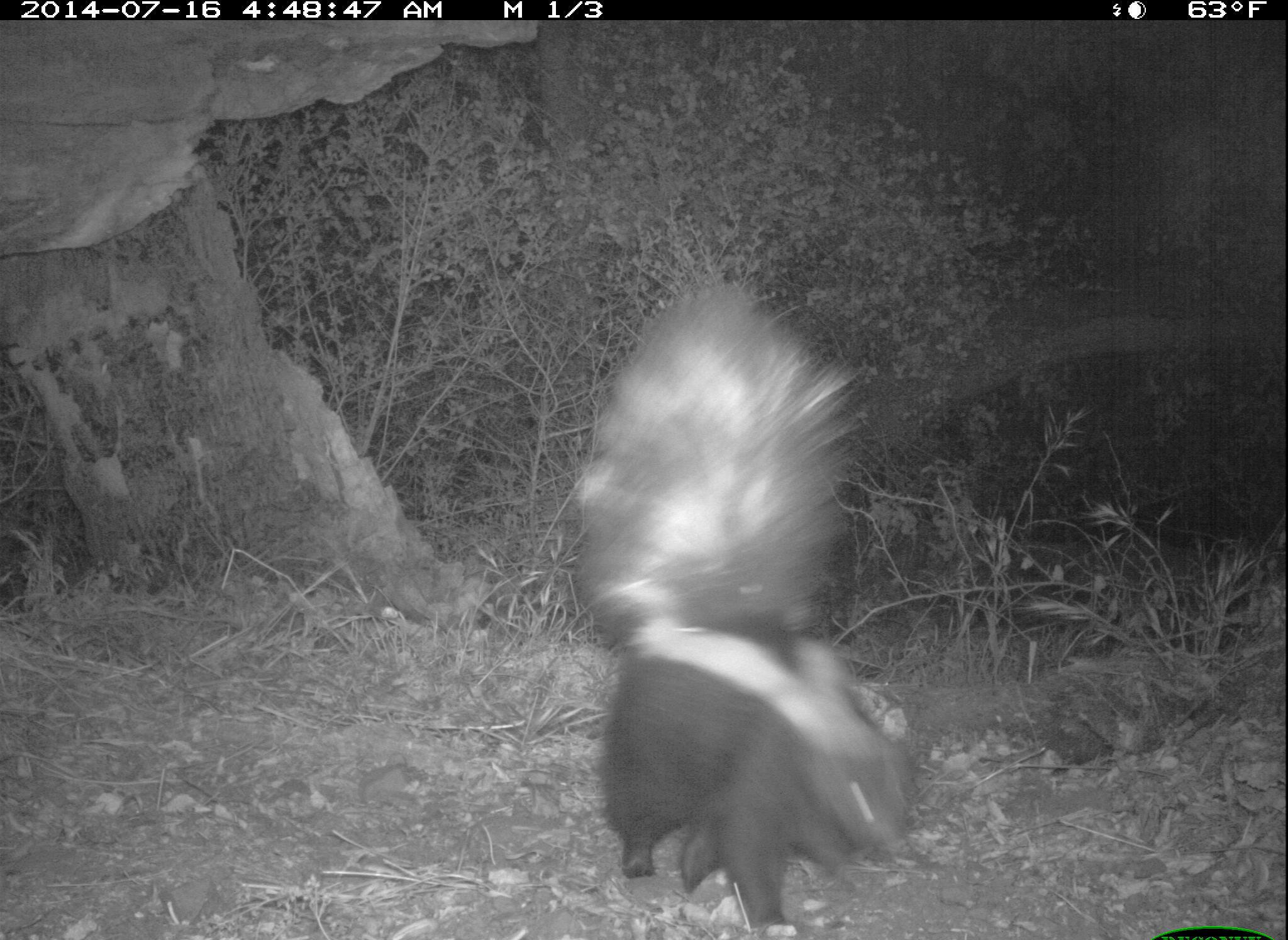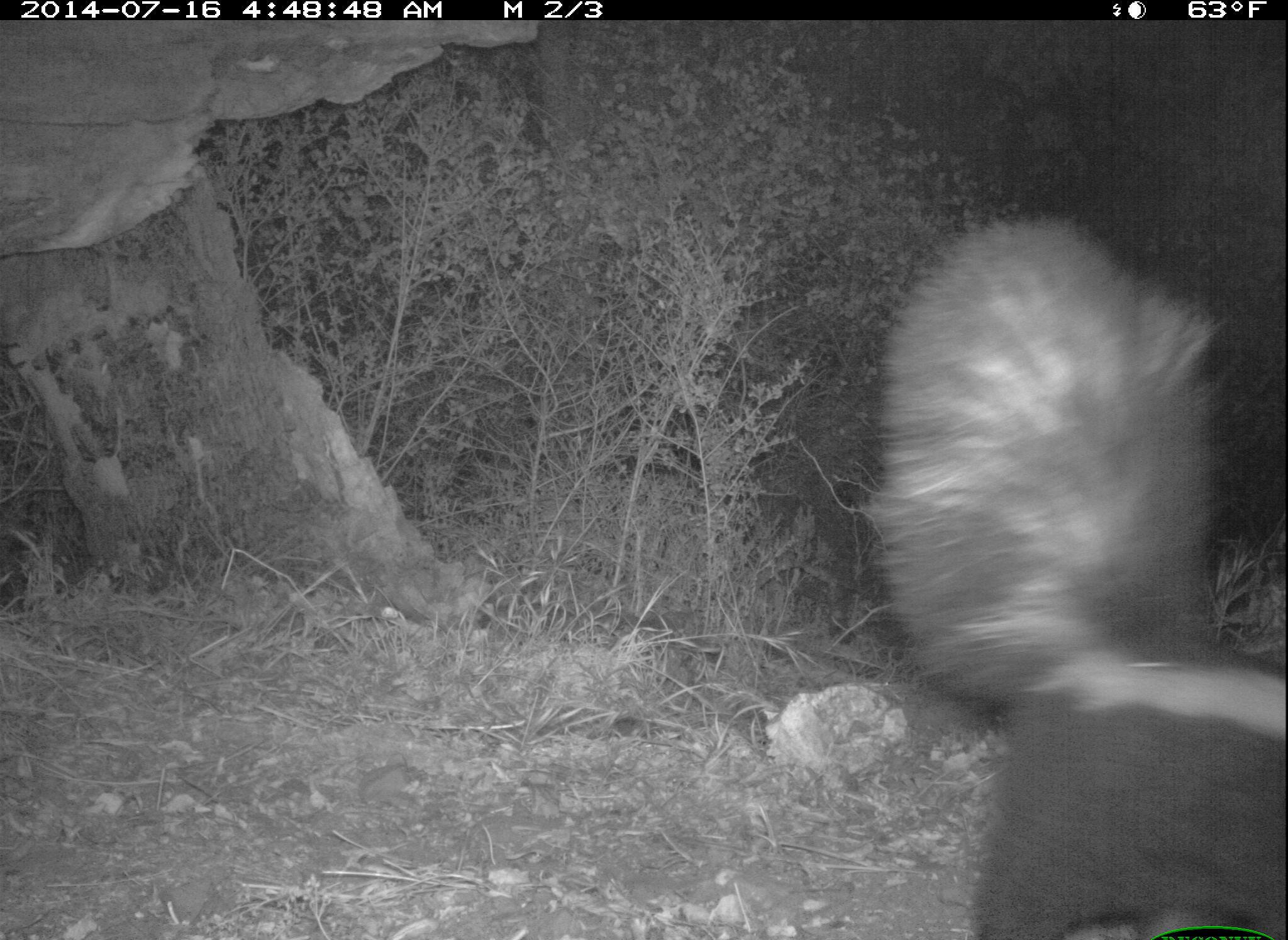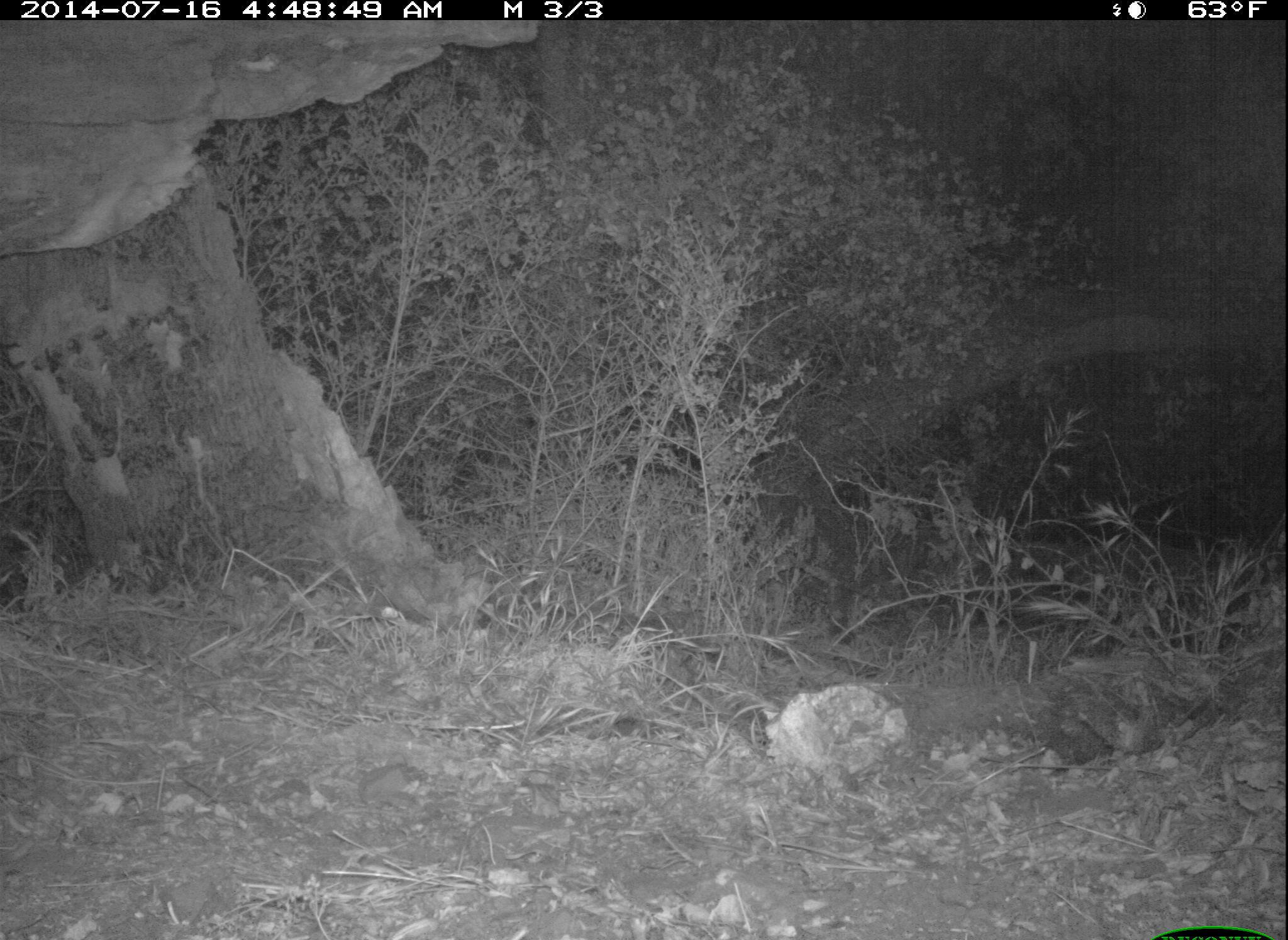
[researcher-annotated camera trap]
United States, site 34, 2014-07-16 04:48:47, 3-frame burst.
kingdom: Animalia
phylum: Chordata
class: Mammalia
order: Carnivora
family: Mephitidae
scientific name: Mephitidae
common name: skunk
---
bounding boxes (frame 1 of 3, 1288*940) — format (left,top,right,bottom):
skunk: (569,283,914,935)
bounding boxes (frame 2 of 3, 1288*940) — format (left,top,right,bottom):
skunk: (857,216,1287,940)